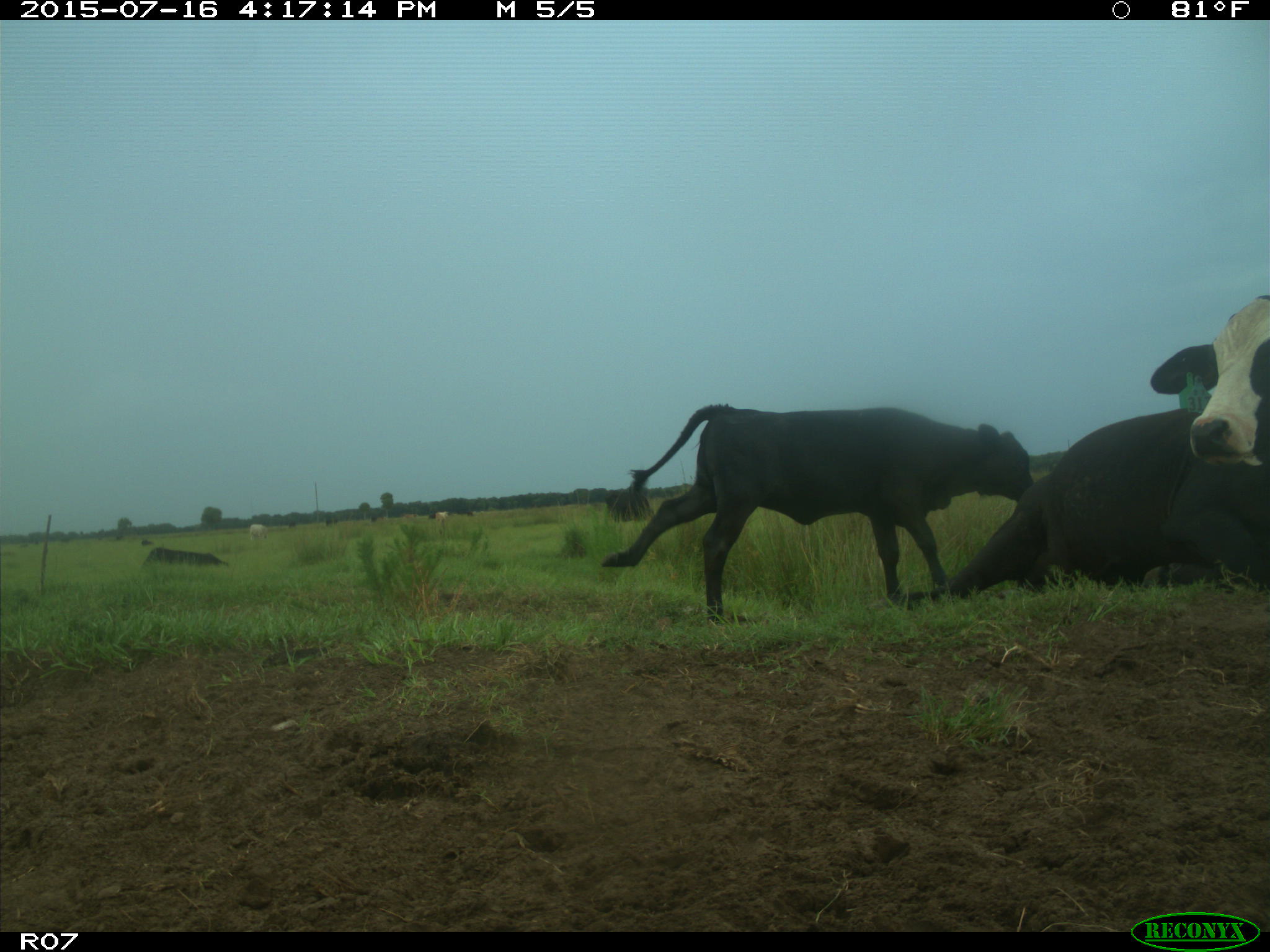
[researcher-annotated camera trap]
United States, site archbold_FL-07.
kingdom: Animalia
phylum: Chordata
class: Mammalia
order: Artiodactyla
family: Bovidae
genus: Bos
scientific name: Bos taurus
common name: domestic cow